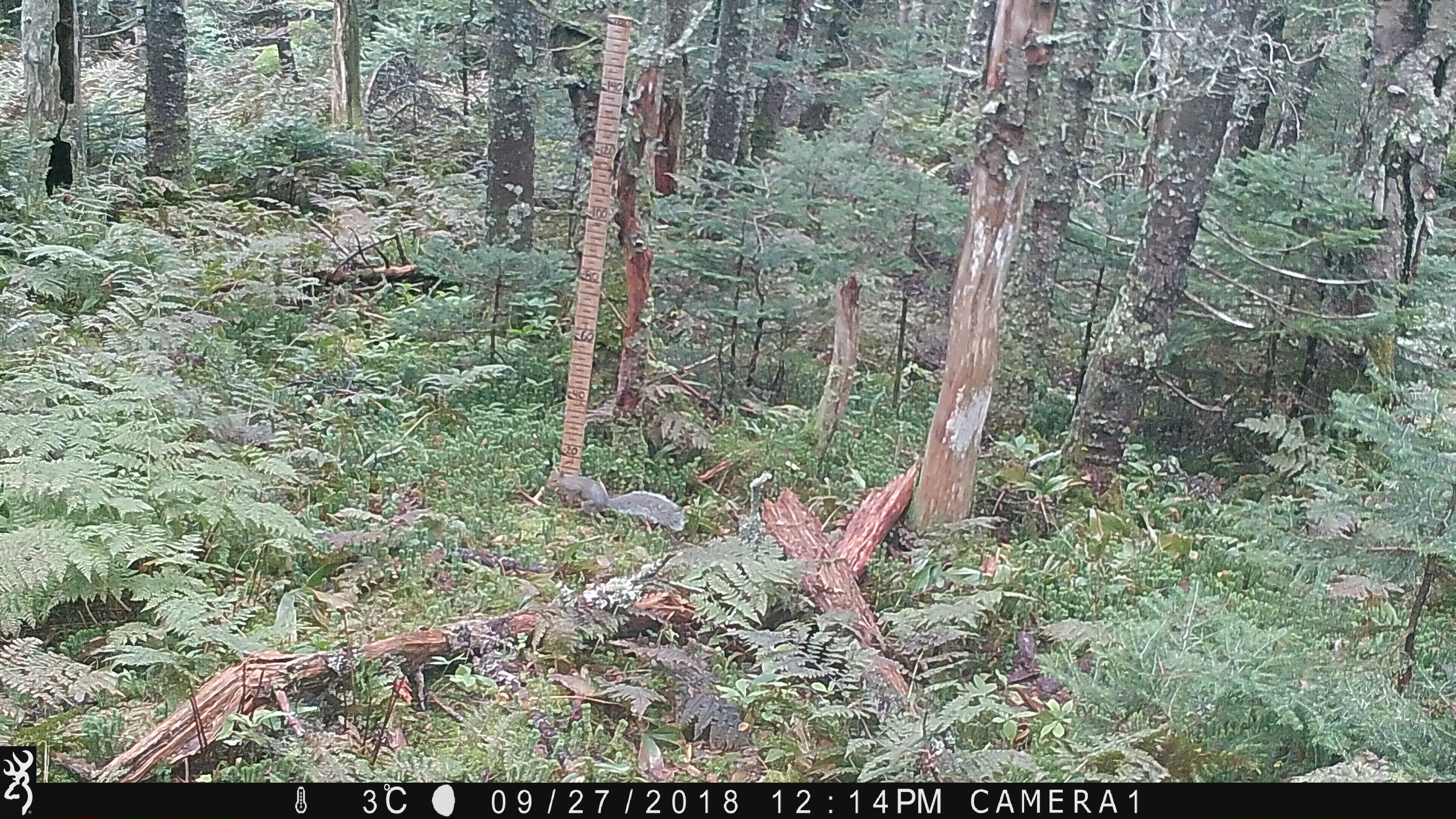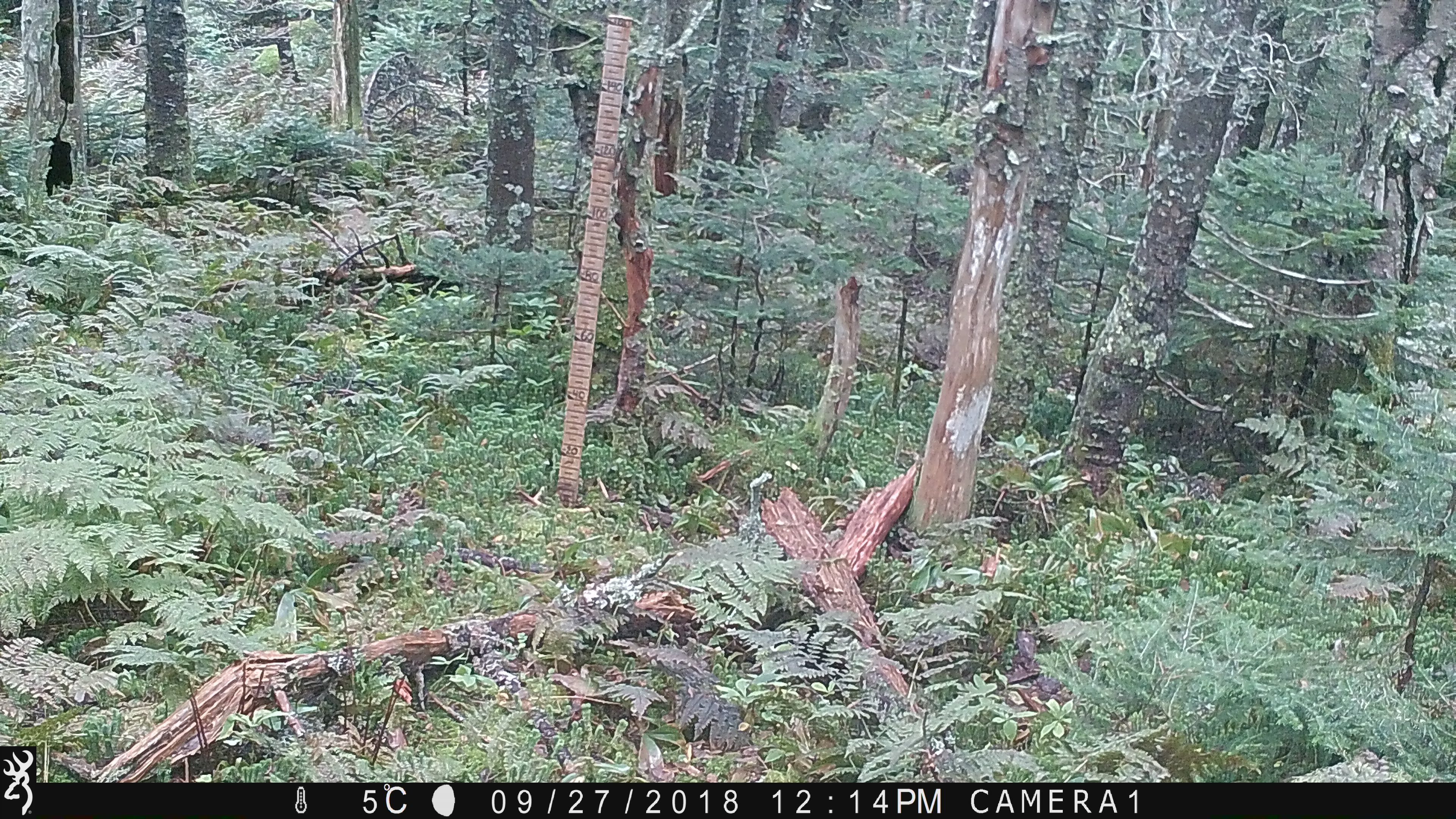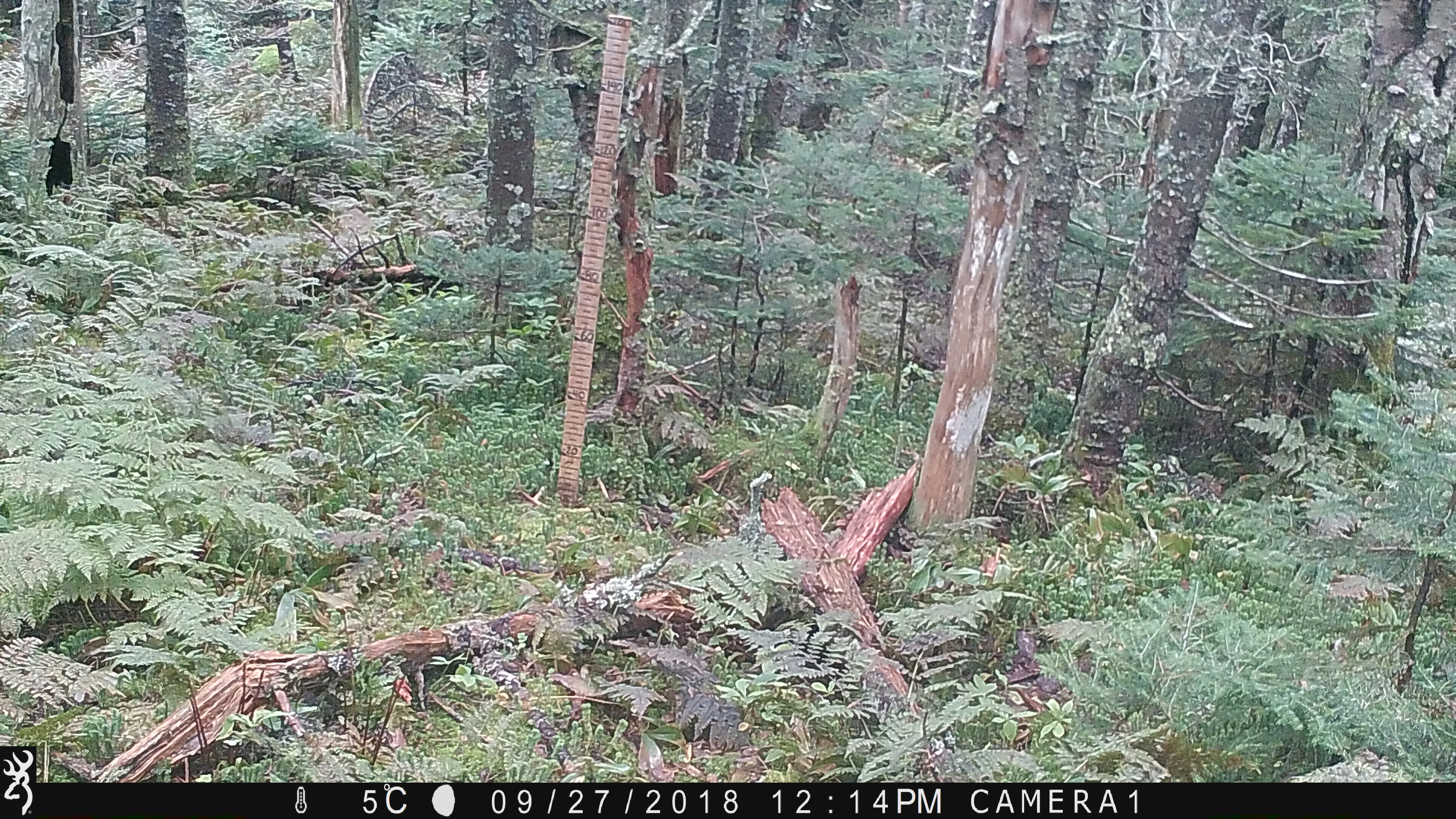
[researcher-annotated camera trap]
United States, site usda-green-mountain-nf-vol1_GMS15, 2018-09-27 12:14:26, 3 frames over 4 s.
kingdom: Animalia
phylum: Chordata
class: Mammalia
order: Rodentia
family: Sciuridae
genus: Sciurus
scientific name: Sciurus carolinensis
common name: gray squirrel